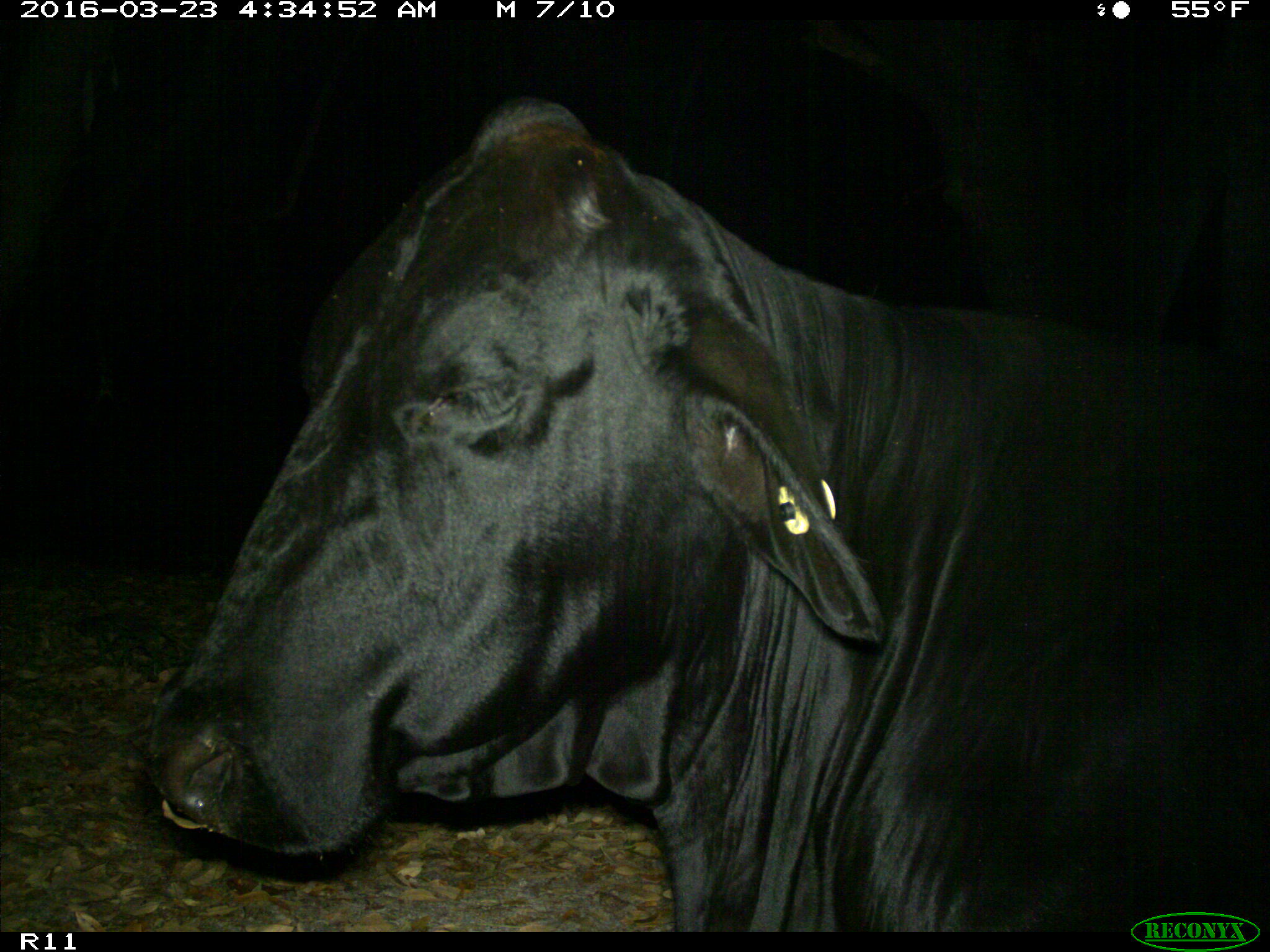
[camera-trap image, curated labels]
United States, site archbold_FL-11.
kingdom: Animalia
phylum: Chordata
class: Mammalia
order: Artiodactyla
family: Bovidae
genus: Bos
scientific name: Bos taurus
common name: domestic cow